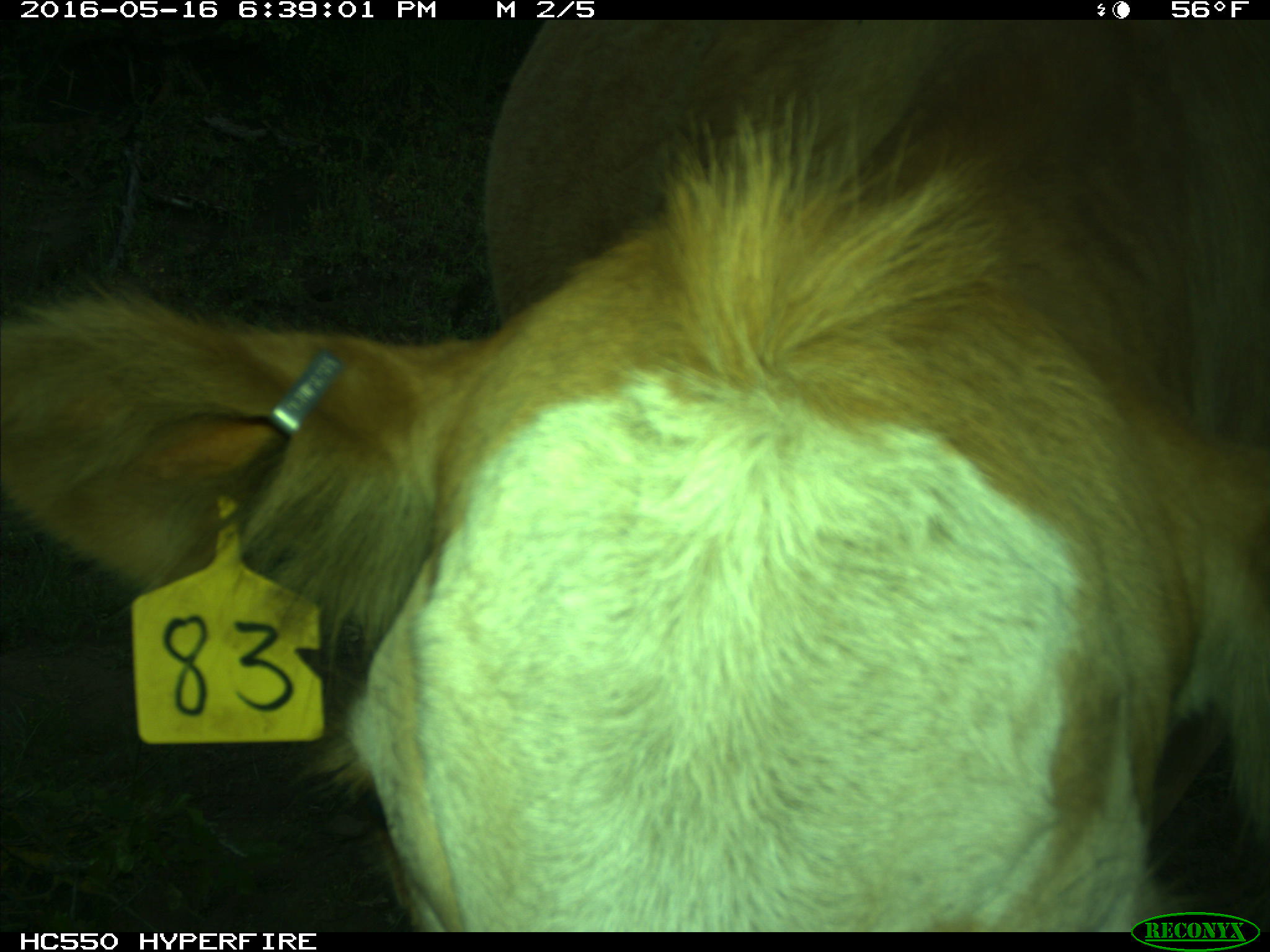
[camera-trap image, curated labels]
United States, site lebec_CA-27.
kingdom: Animalia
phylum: Chordata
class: Mammalia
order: Artiodactyla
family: Bovidae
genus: Bos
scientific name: Bos taurus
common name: domestic cow